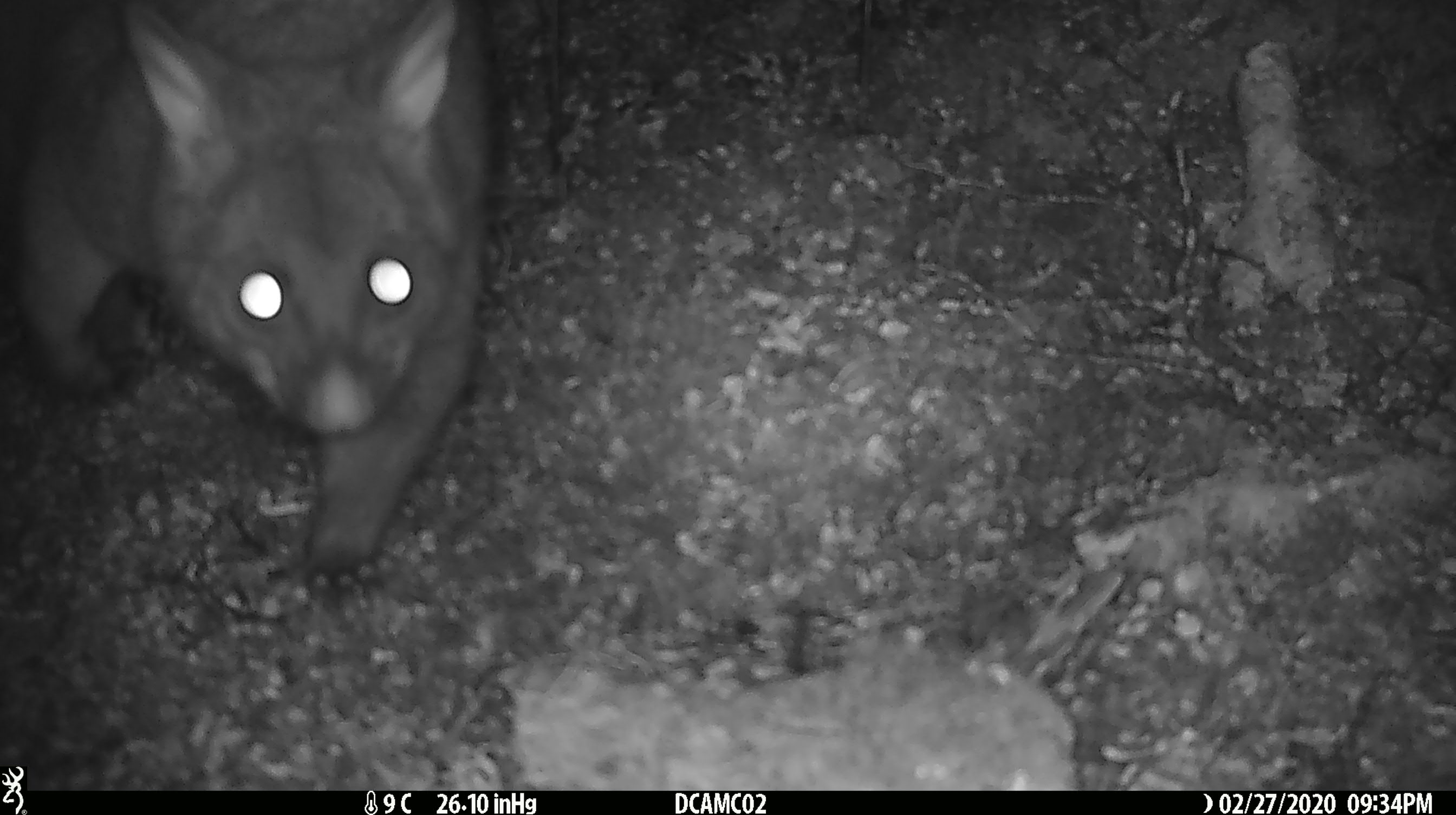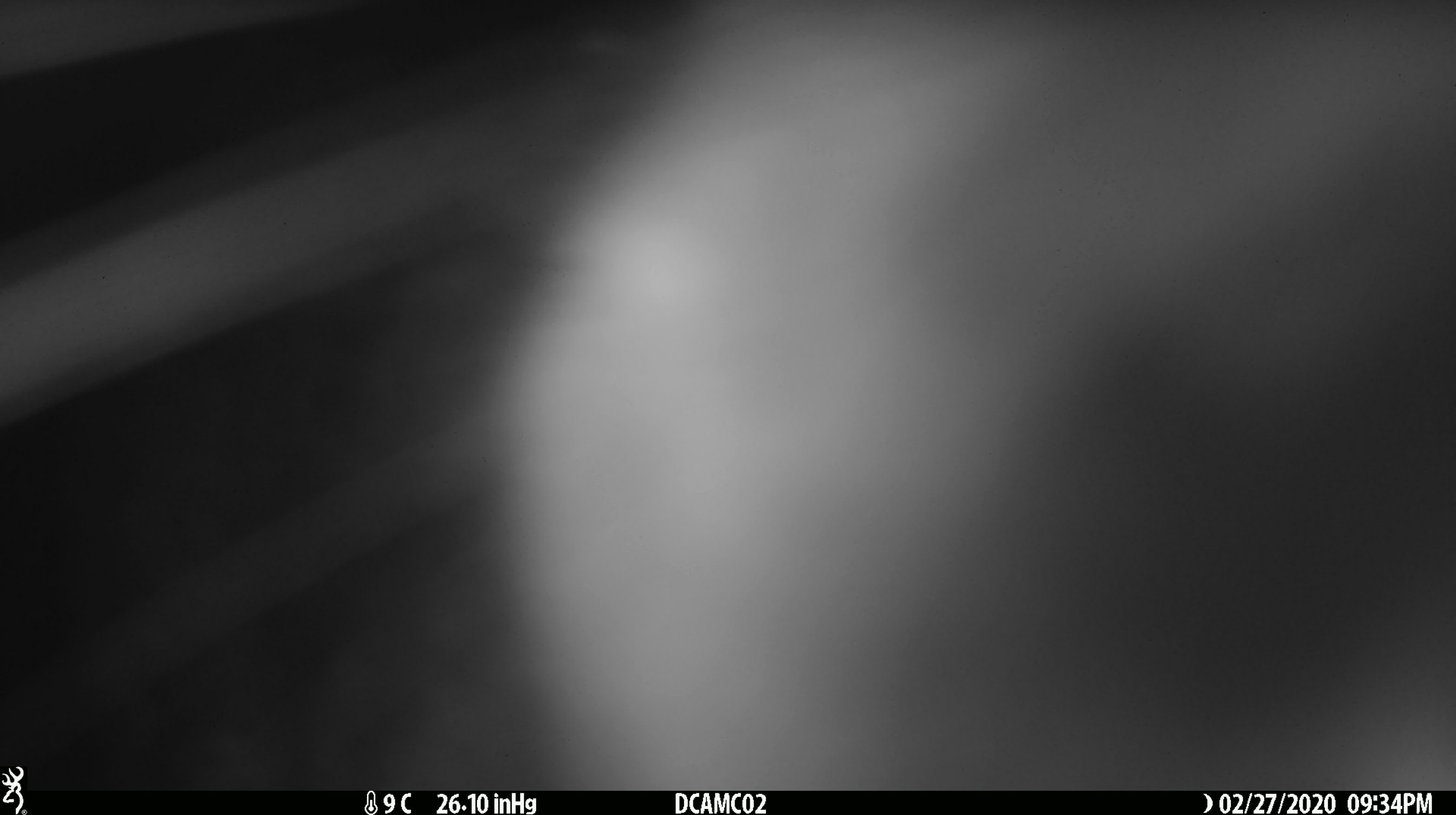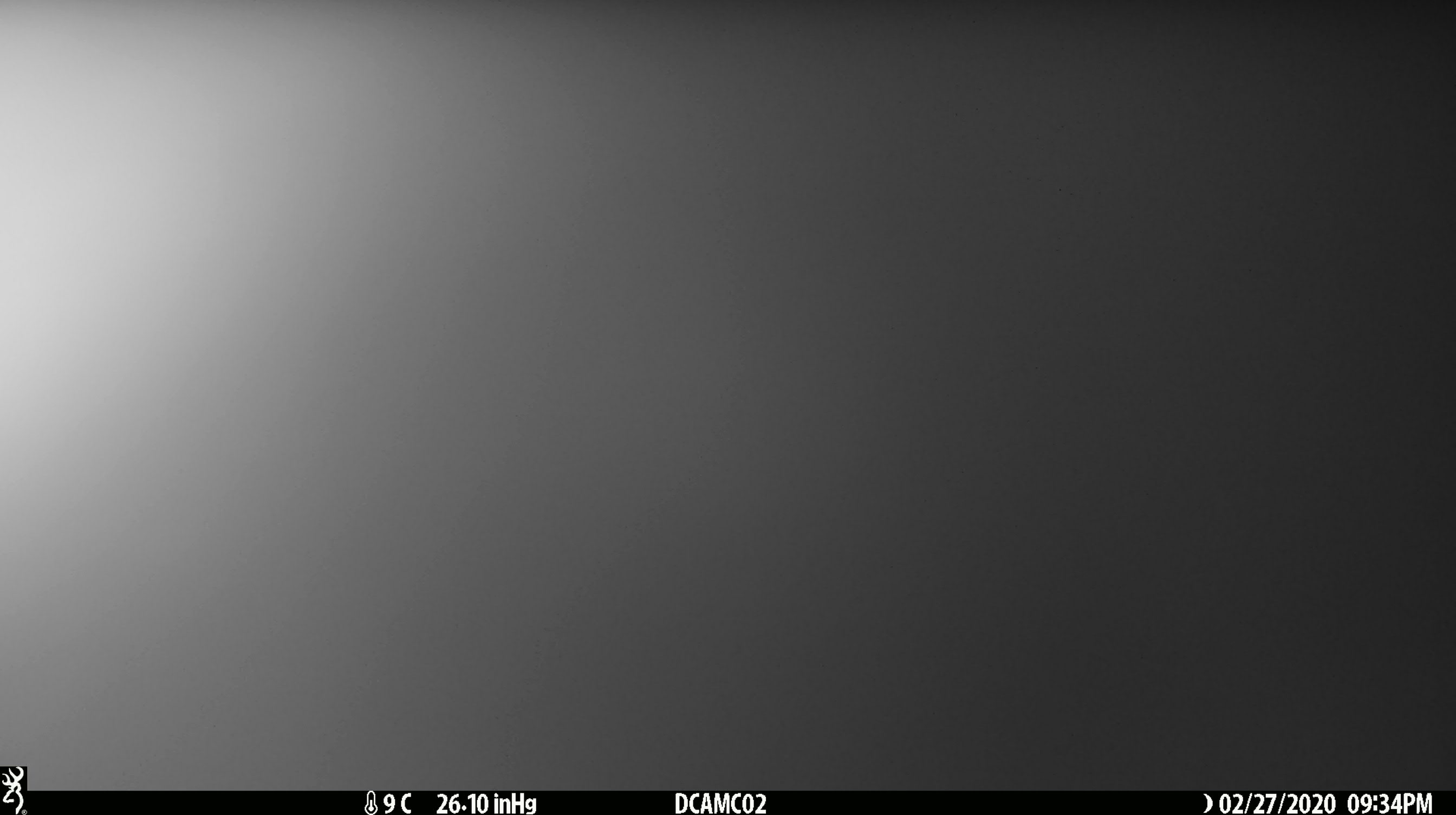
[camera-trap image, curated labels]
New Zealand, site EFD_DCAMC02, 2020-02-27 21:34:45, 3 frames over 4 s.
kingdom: Animalia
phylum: Chordata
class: Mammalia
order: Diprotodontia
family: Phalangeridae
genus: Trichosurus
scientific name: Trichosurus vulpecula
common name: common brushtail possum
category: possum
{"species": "possum (common brushtail possum) (Trichosurus vulpecula)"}